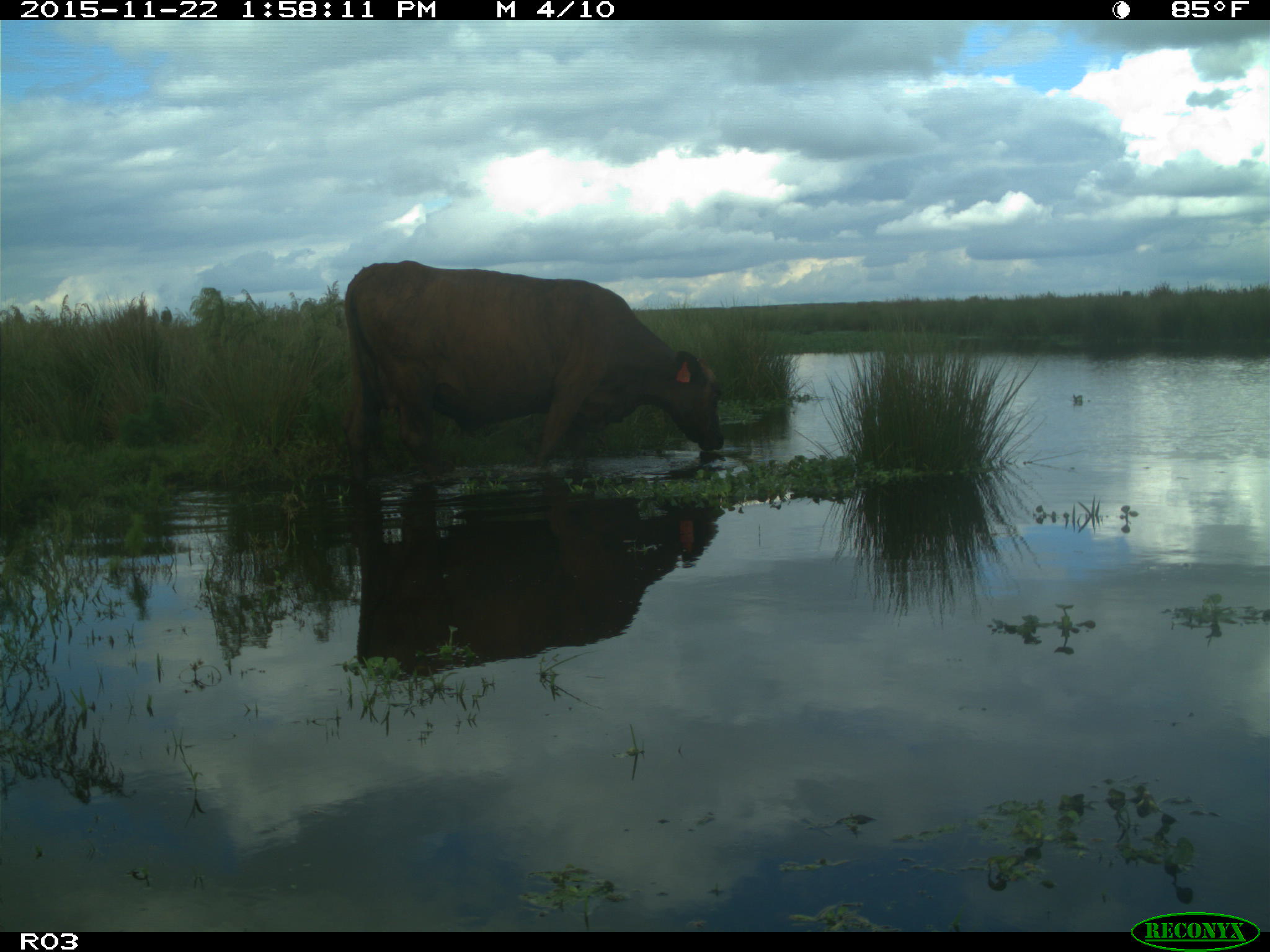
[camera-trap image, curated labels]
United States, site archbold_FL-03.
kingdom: Animalia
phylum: Chordata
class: Mammalia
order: Artiodactyla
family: Bovidae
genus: Bos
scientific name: Bos taurus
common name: domestic cow